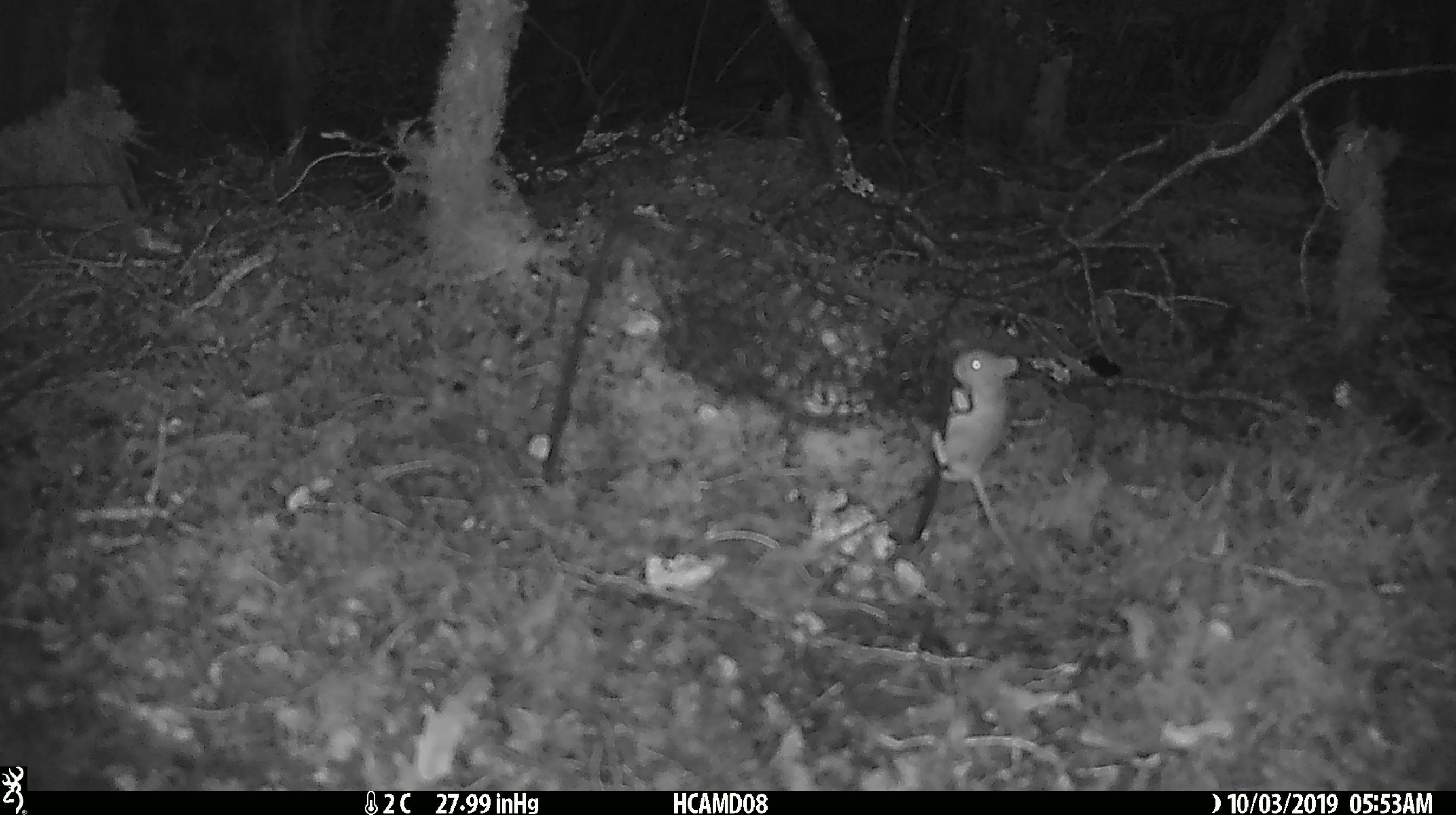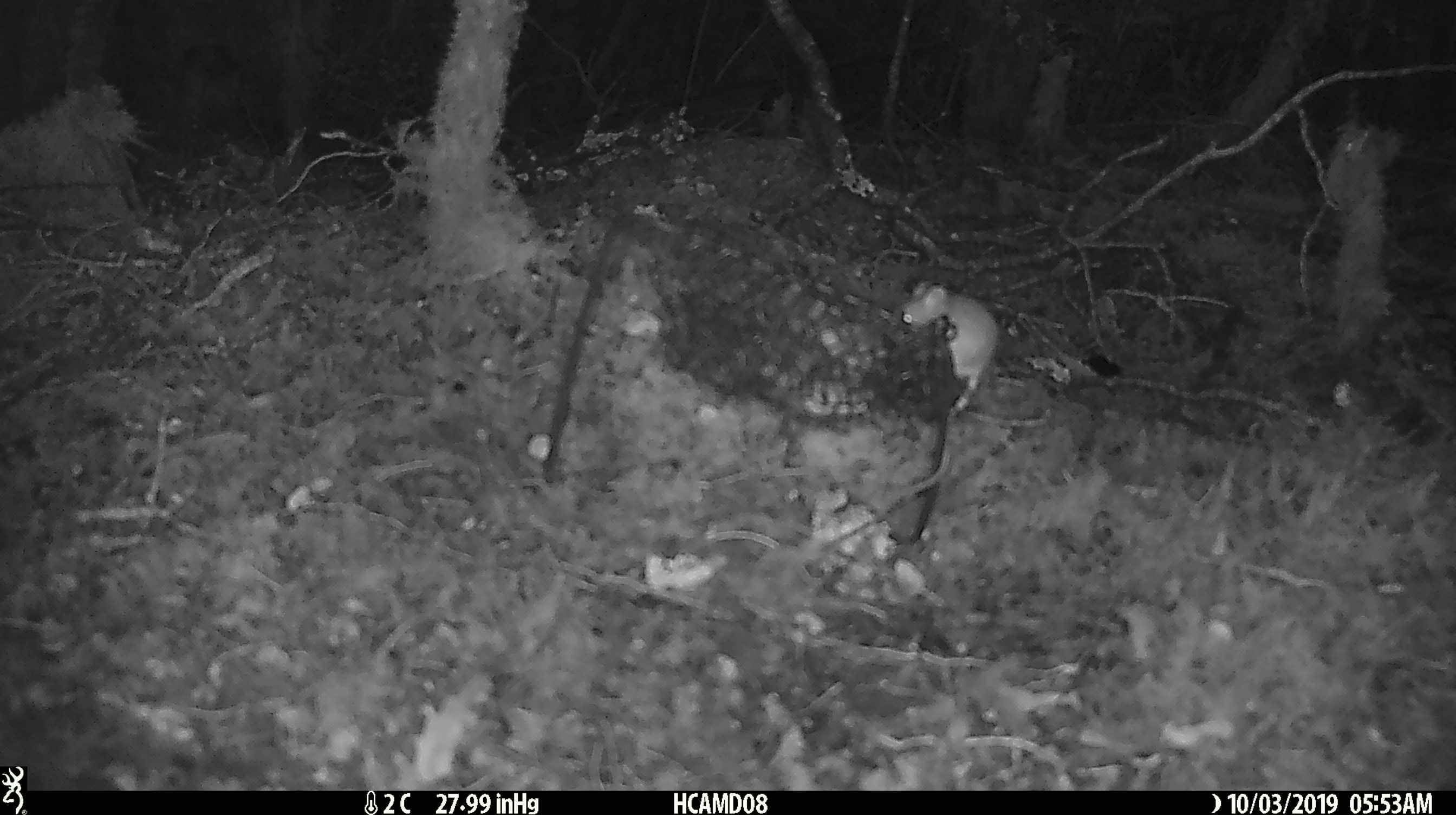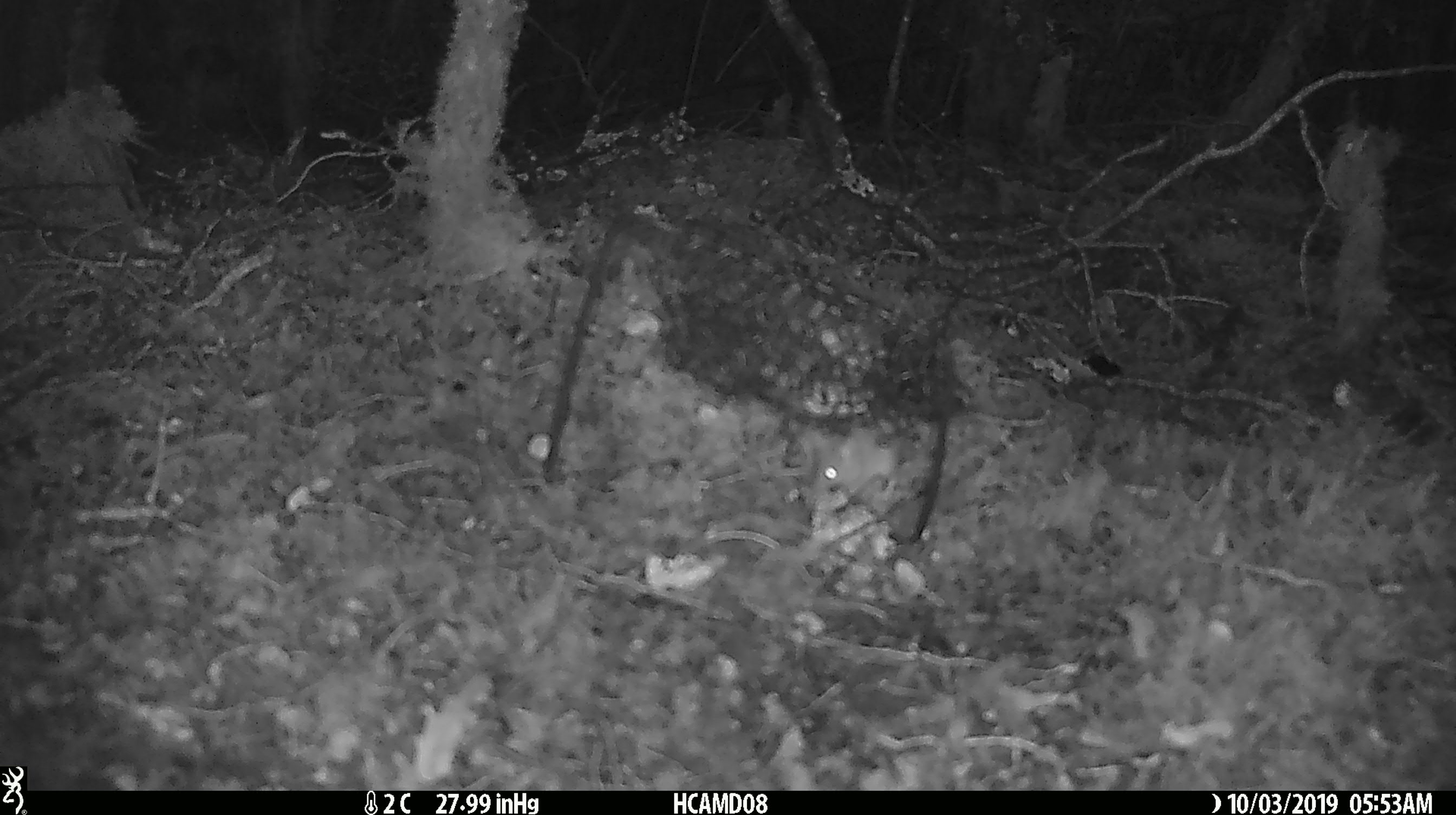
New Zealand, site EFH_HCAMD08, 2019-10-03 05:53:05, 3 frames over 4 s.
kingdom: Animalia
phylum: Chordata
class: Mammalia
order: Rodentia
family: Muridae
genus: Mus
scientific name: Mus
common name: mouse